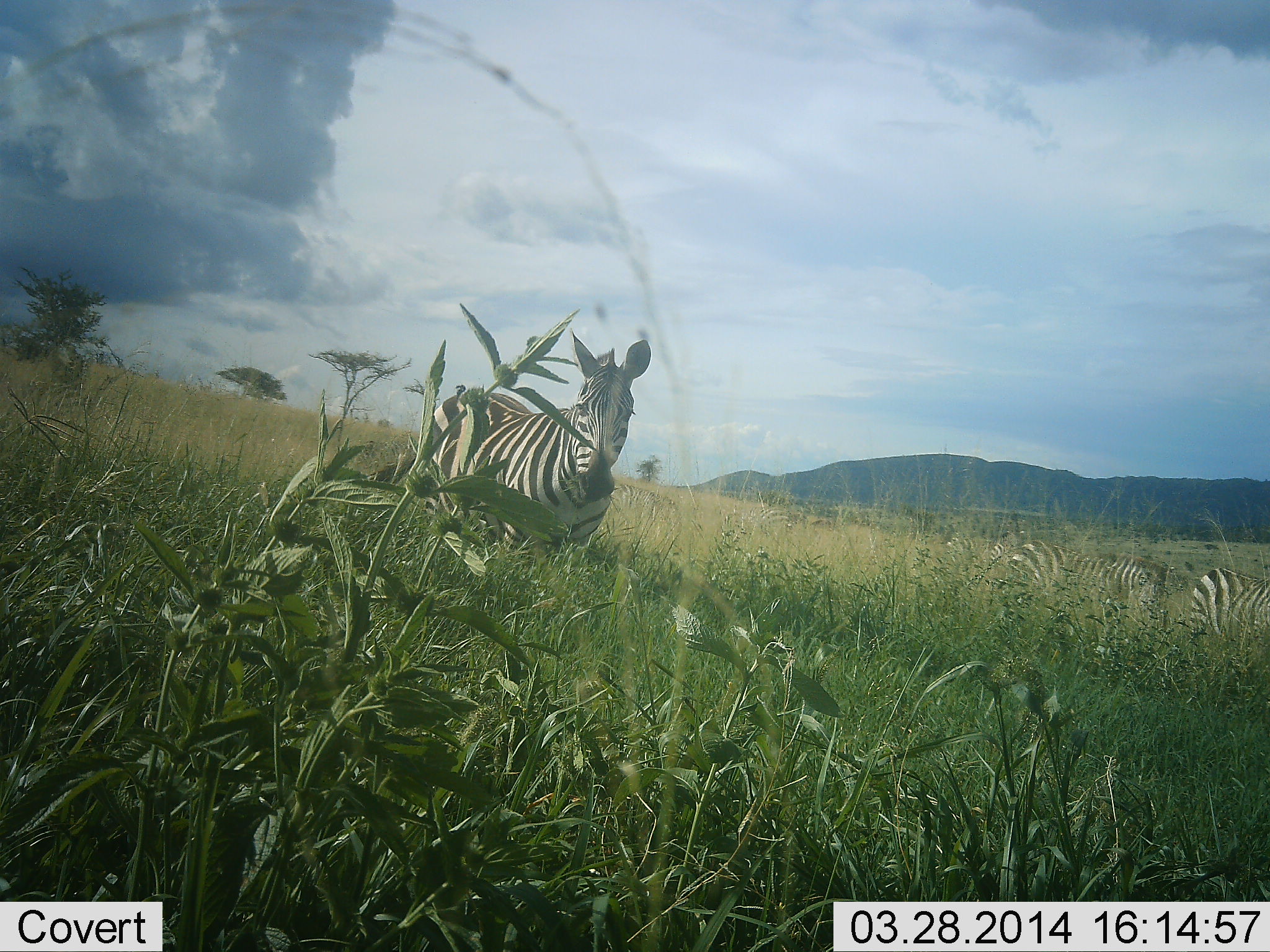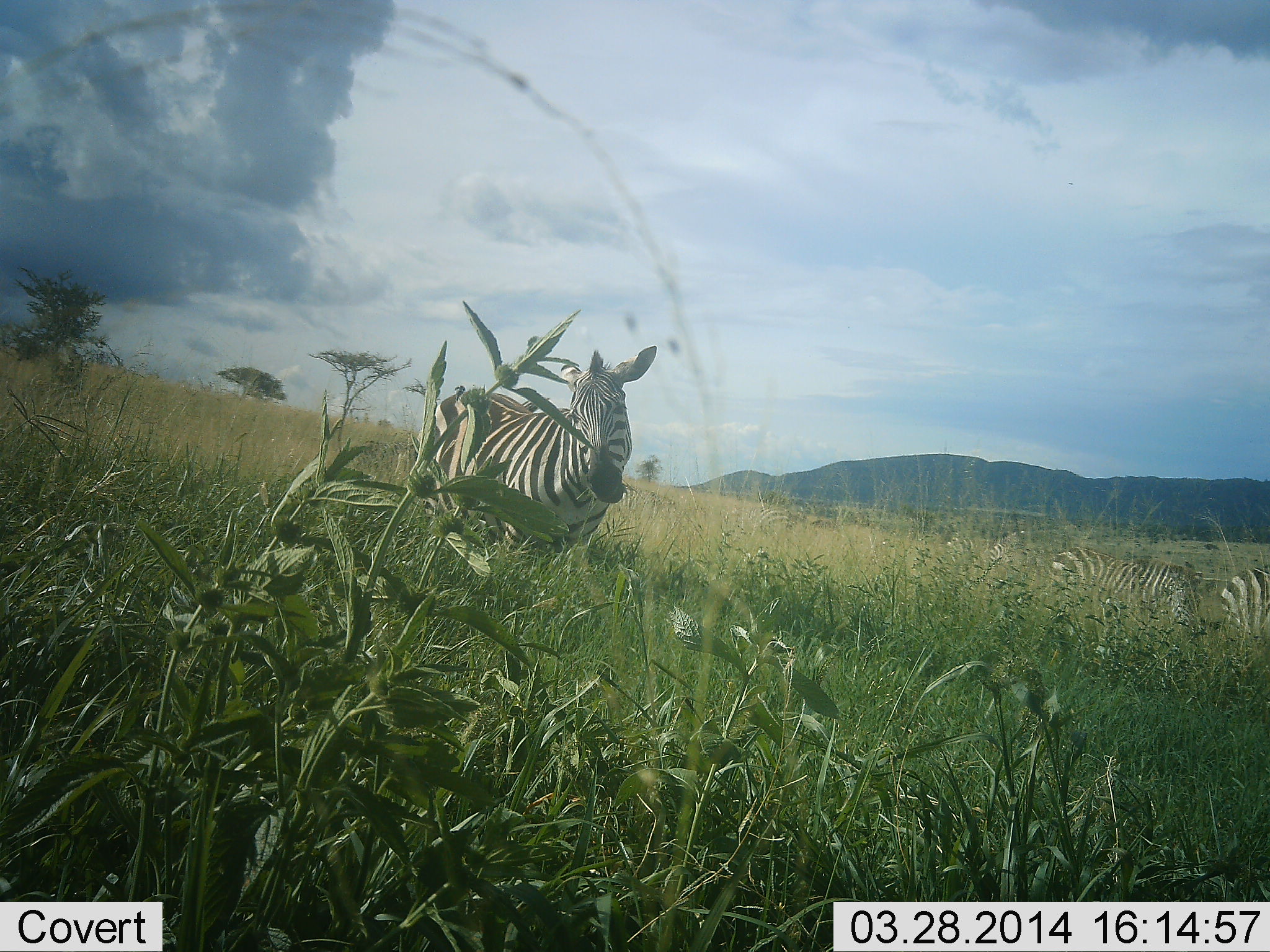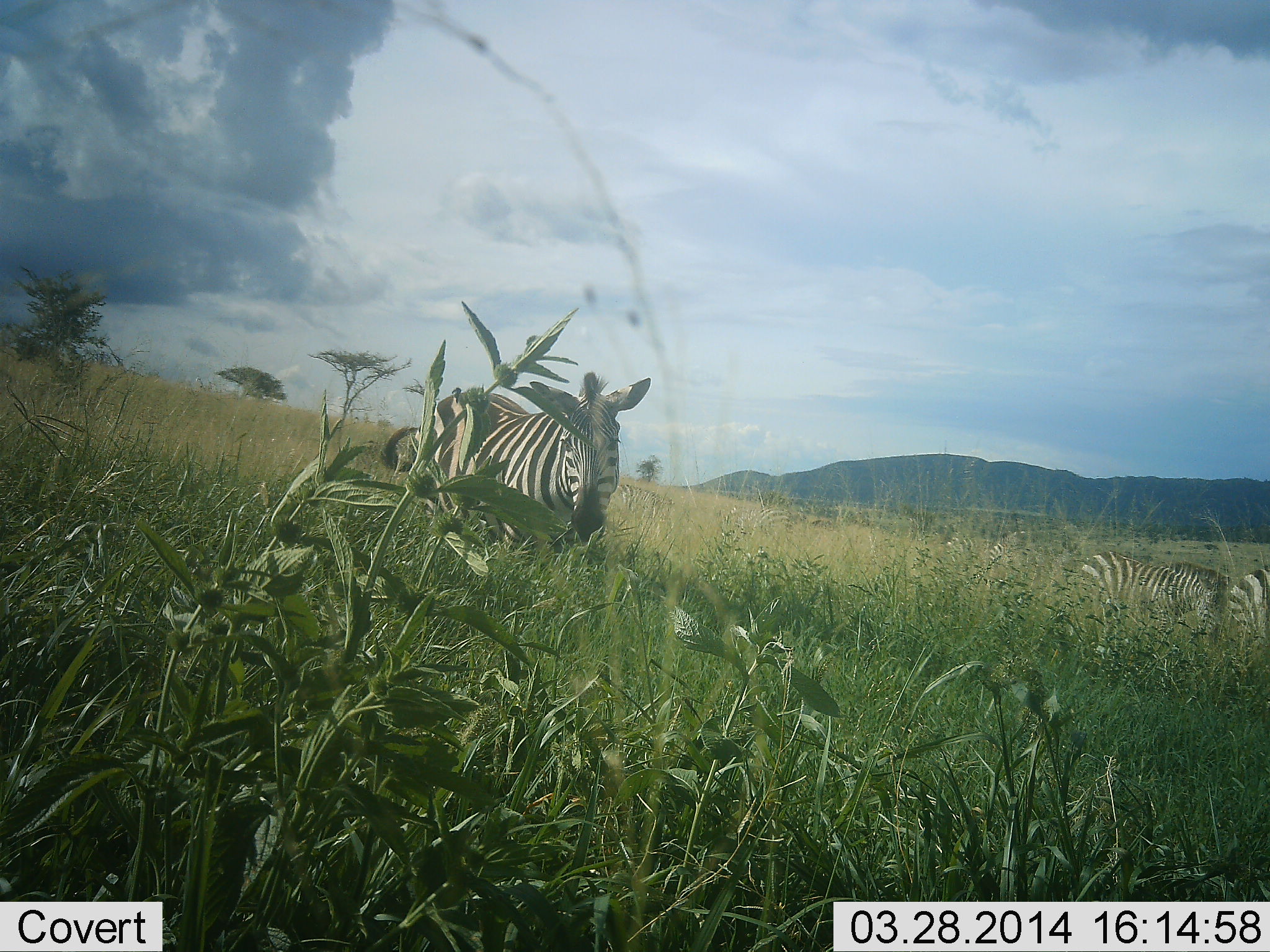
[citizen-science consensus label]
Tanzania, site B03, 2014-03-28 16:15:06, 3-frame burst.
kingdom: Animalia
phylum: Chordata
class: Mammalia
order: Perissodactyla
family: Equidae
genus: Equus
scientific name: Equus quagga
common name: plains zebra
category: zebra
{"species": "zebra (plains zebra) (Equus quagga)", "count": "3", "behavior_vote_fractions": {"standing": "80%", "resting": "10%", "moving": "40%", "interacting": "0%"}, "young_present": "0%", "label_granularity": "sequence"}